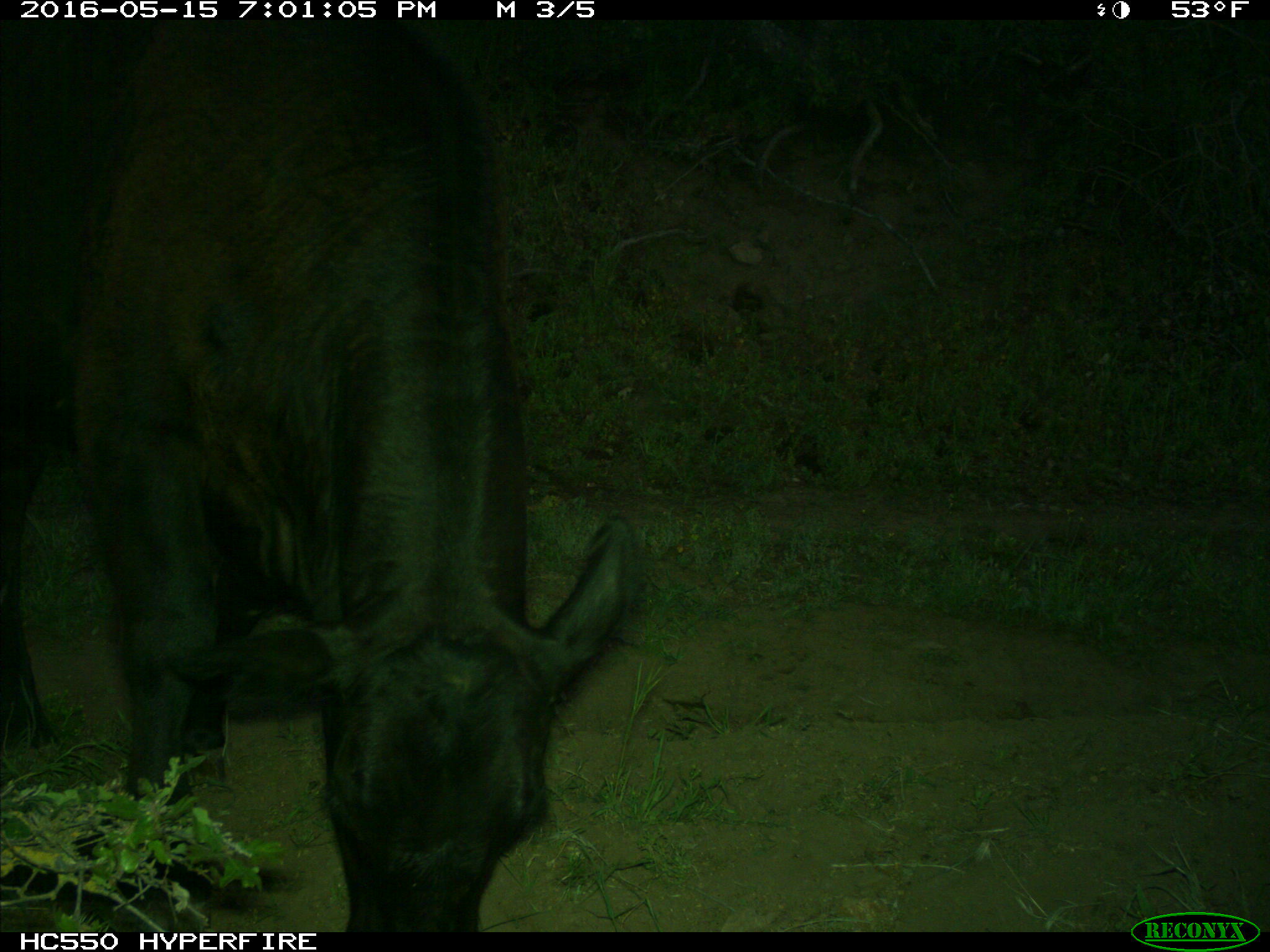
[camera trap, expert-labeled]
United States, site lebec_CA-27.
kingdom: Animalia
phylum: Chordata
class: Mammalia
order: Artiodactyla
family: Bovidae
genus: Bos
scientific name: Bos taurus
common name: domestic cow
Bos taurus (domestic cow).